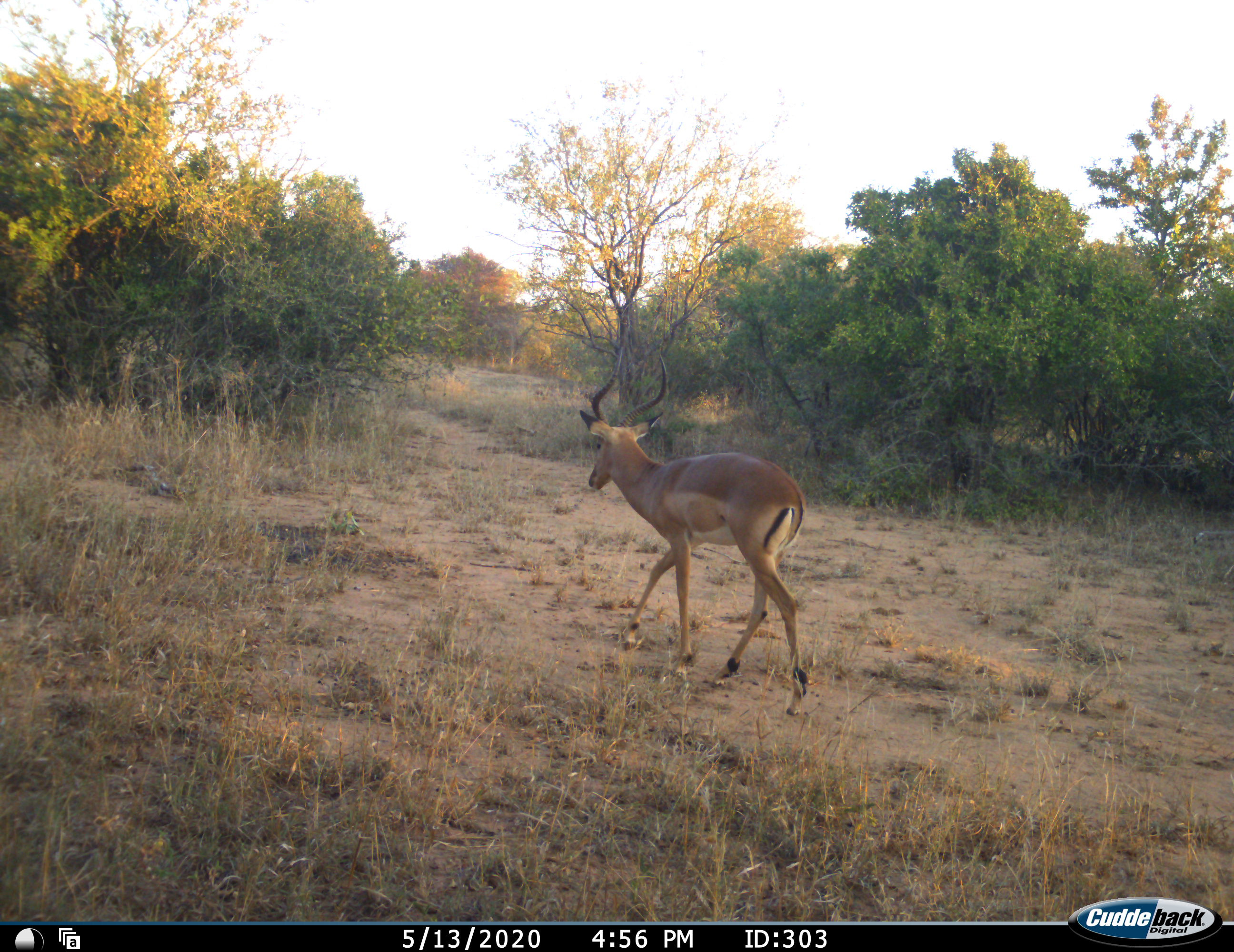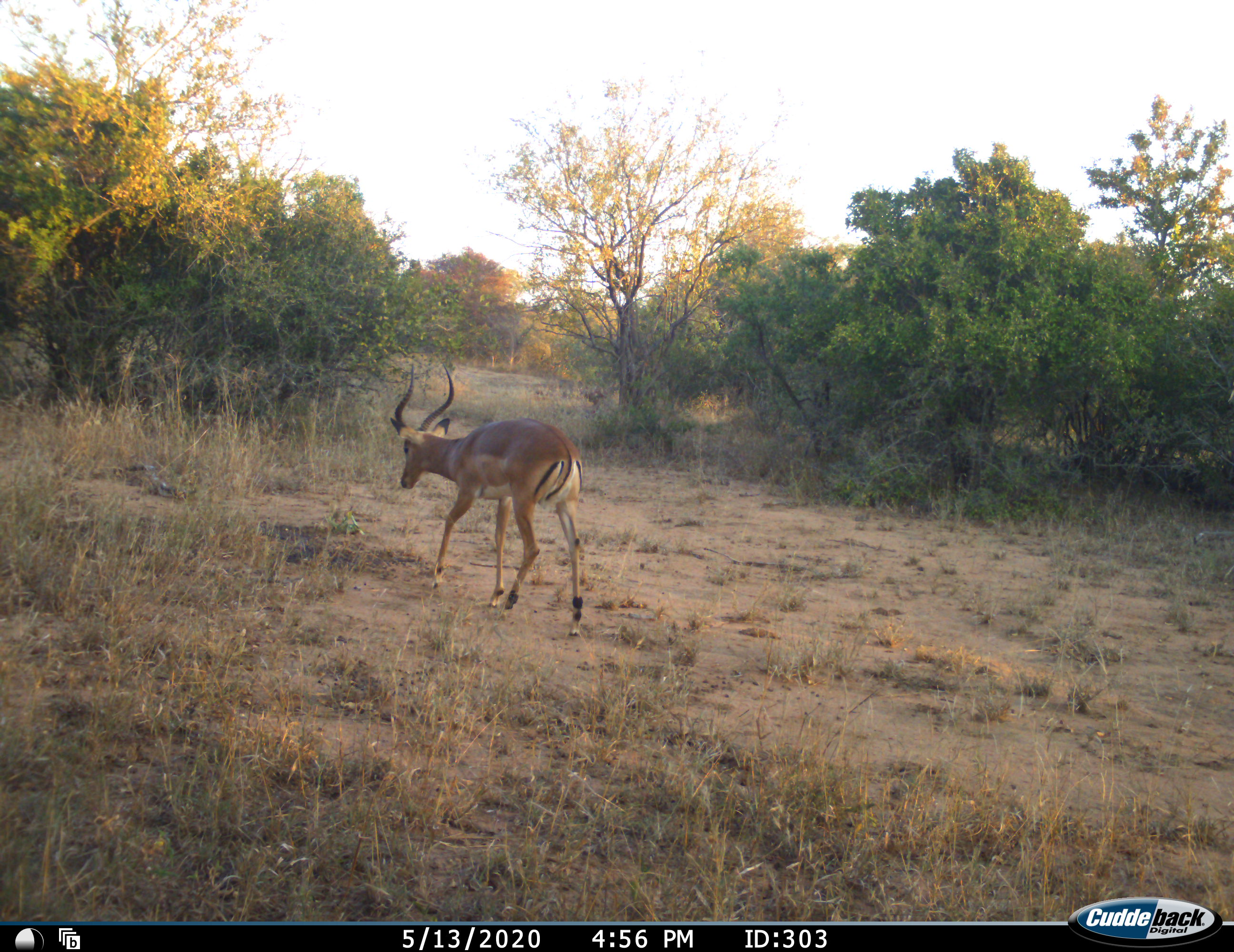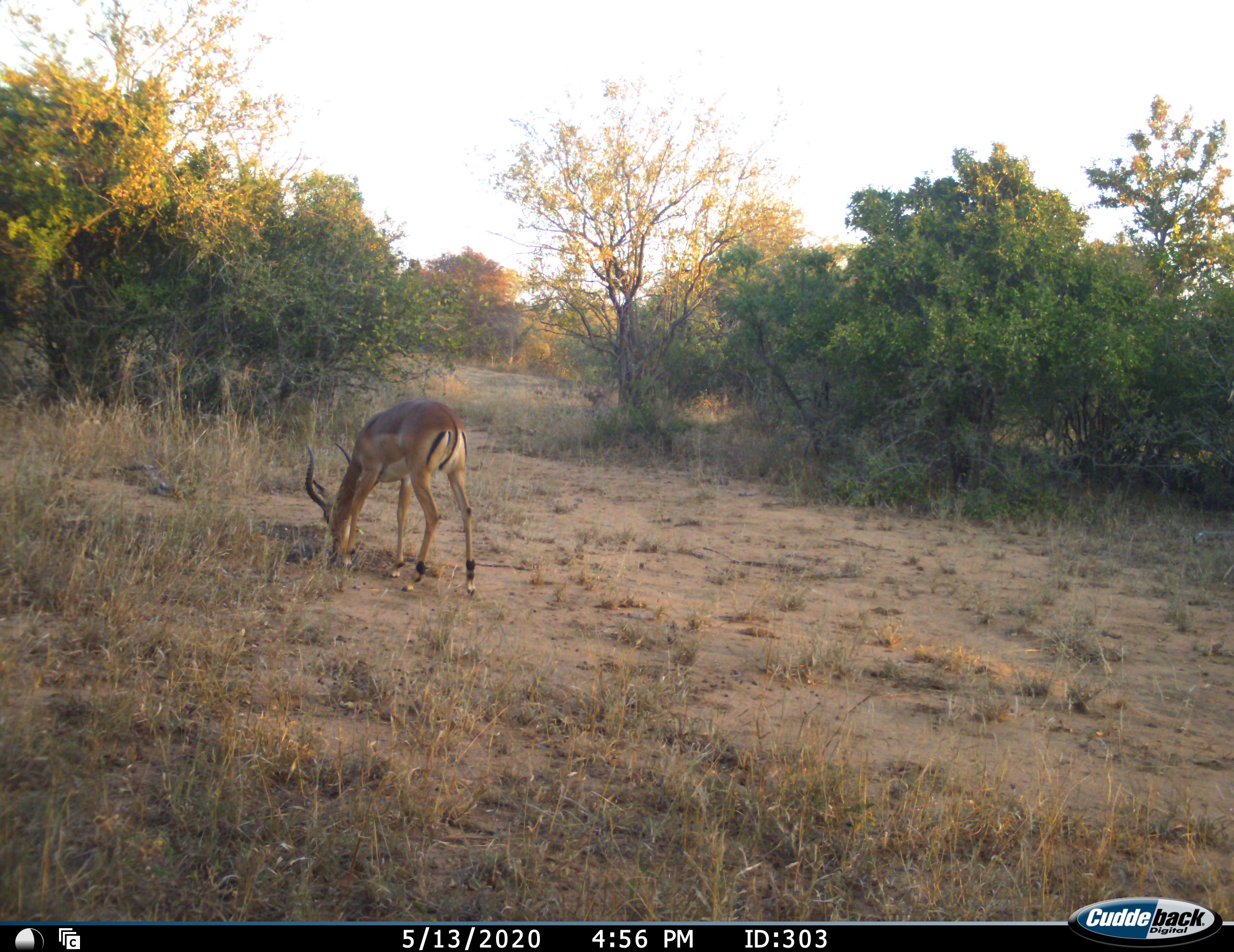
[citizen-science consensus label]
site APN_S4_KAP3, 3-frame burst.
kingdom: Animalia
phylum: Chordata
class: Mammalia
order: Artiodactyla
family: Bovidae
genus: Aepyceros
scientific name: Aepyceros melampus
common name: impala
Impala (Aepyceros melampus), count 1. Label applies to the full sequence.